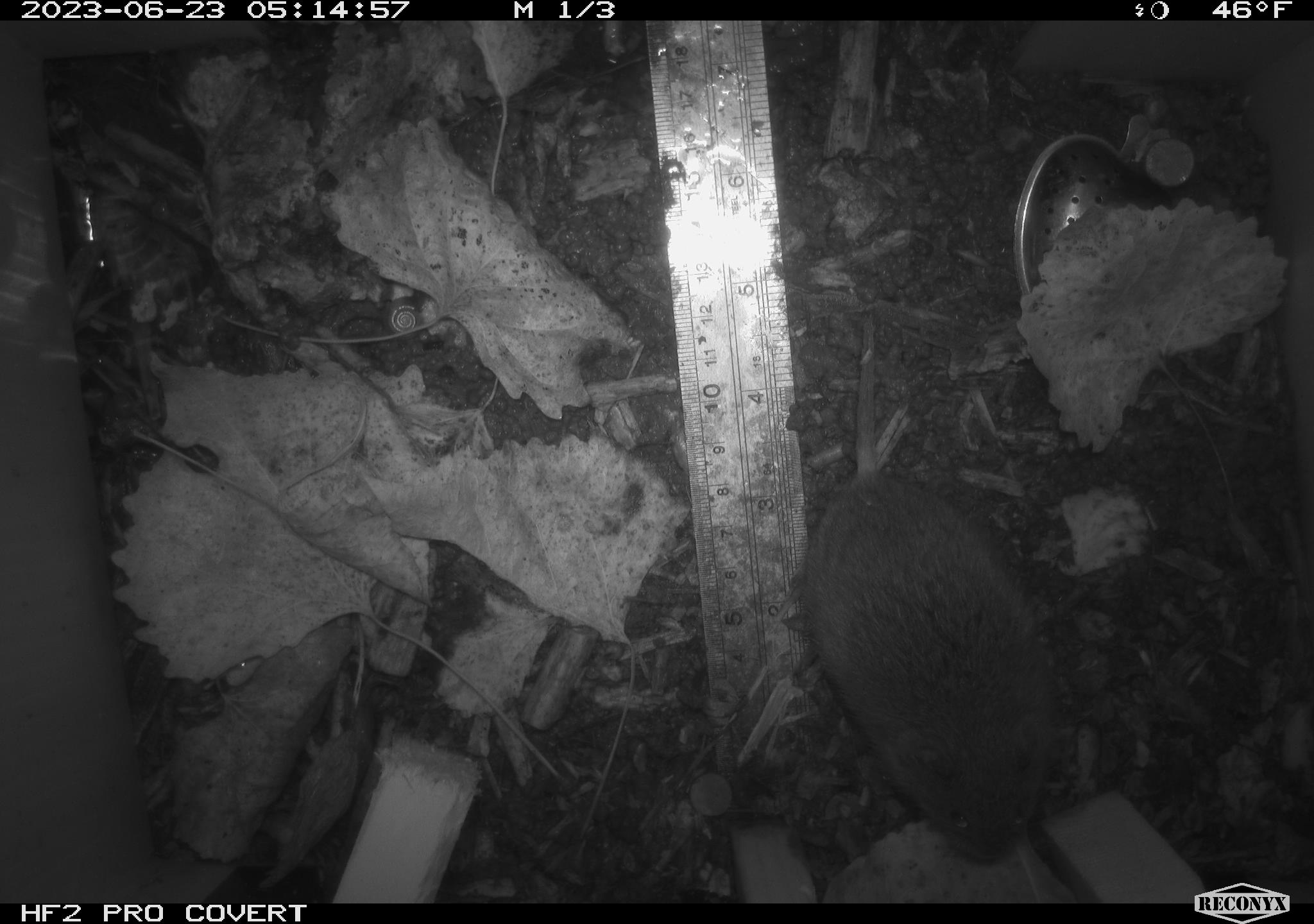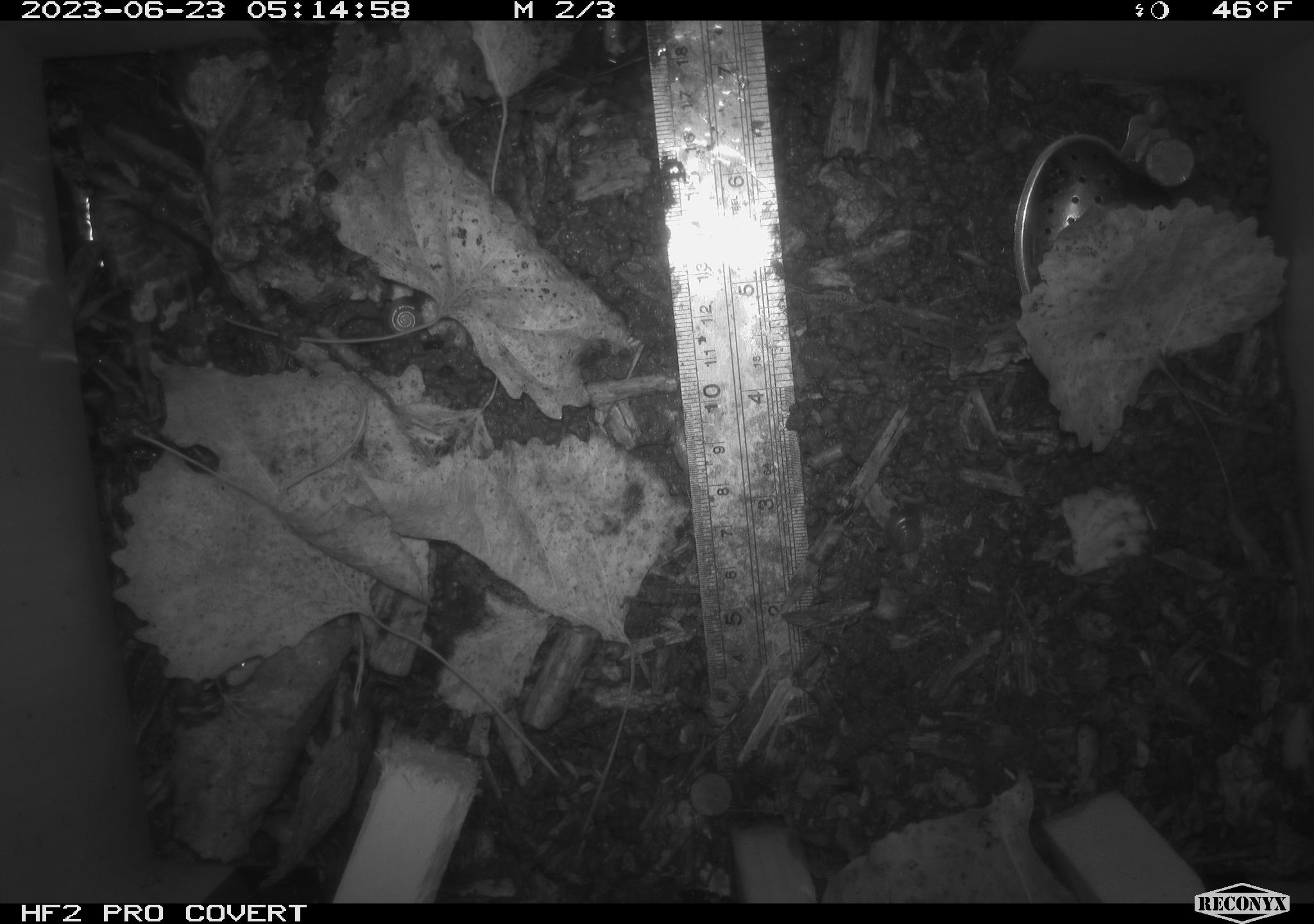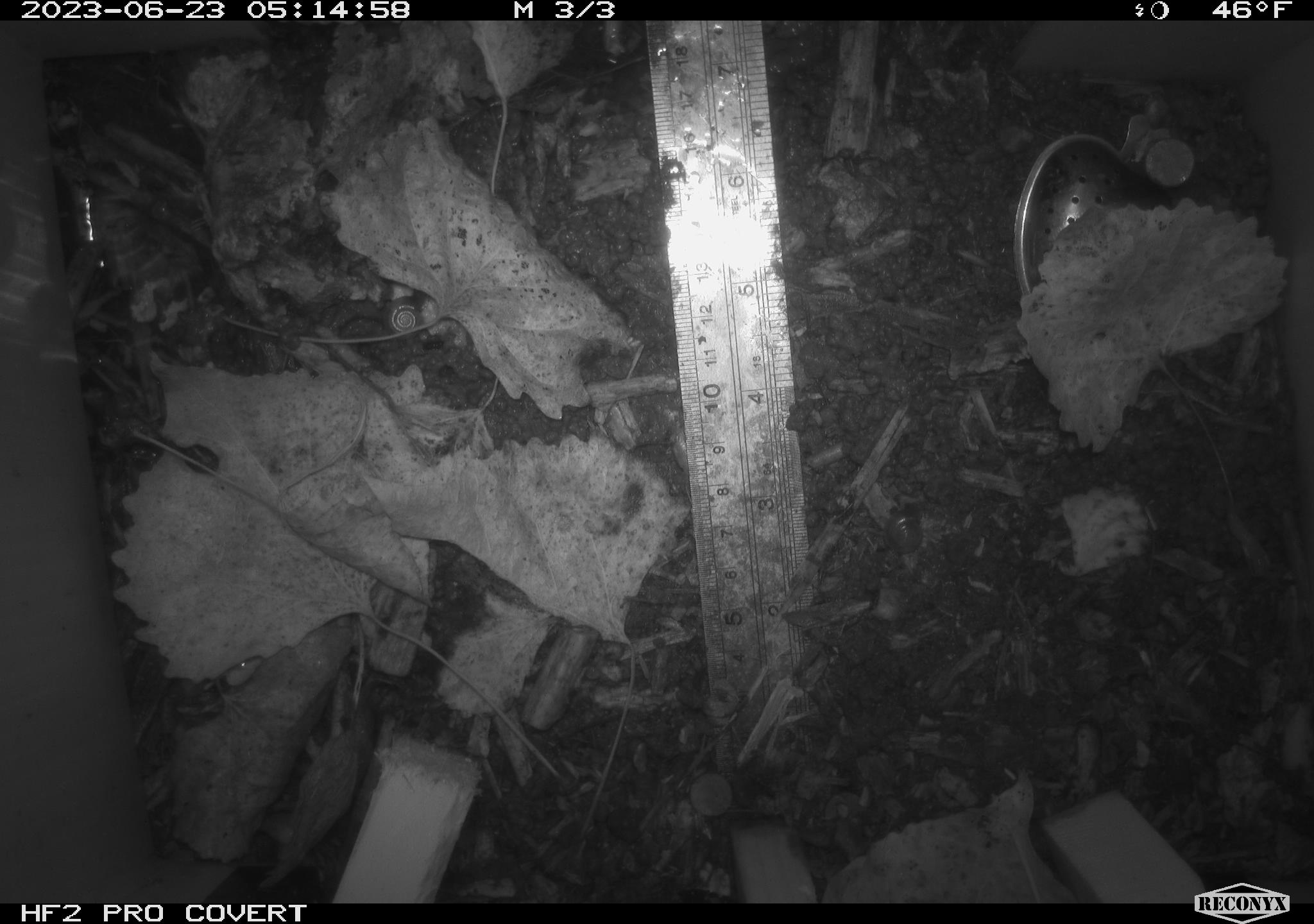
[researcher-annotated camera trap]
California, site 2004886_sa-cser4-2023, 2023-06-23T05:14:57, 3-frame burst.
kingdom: Animalia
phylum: Chordata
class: Mammalia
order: Rodentia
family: Cricetidae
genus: Microtus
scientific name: Microtus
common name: meadow vole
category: microtus species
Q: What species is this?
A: Microtus species (meadow vole) (Microtus).